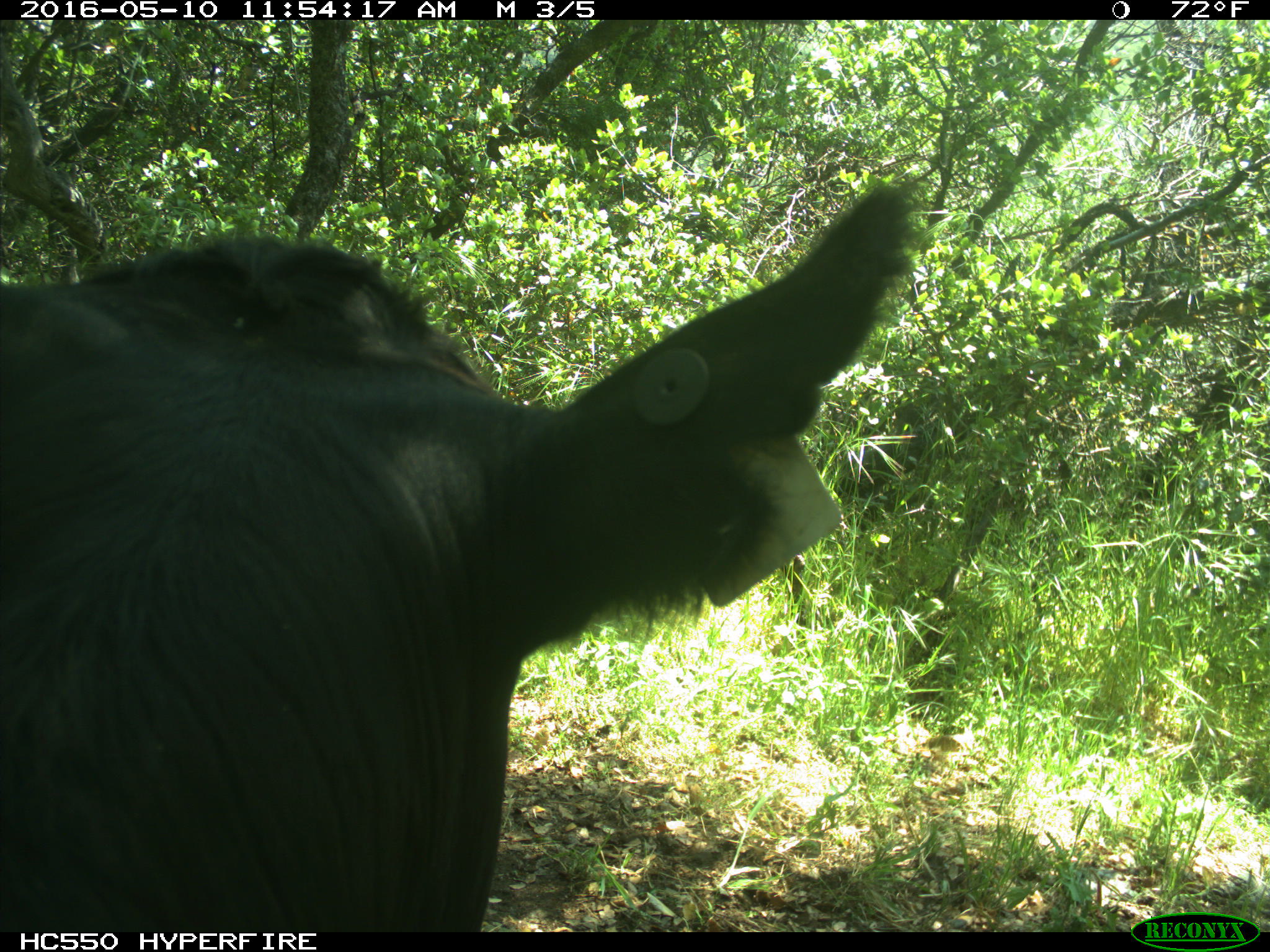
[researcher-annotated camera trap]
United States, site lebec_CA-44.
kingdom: Animalia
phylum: Chordata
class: Mammalia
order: Artiodactyla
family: Bovidae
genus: Bos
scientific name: Bos taurus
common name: domestic cow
Bos taurus (domestic cow).